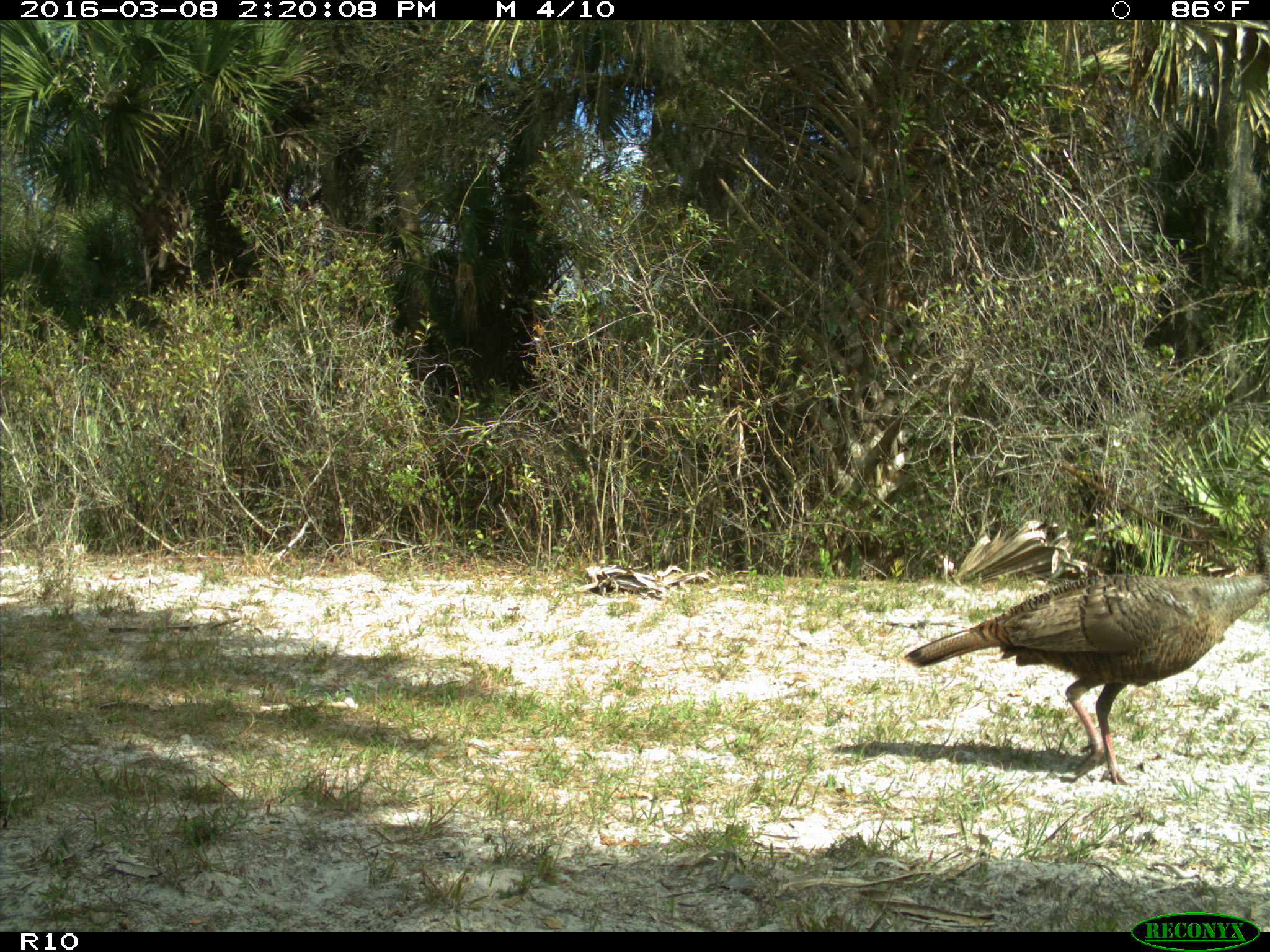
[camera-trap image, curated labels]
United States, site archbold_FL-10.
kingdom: Animalia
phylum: Chordata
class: Aves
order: Galliformes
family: Phasianidae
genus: Meleagris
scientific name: Meleagris gallopavo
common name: wild turkey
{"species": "Meleagris gallopavo (wild turkey)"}